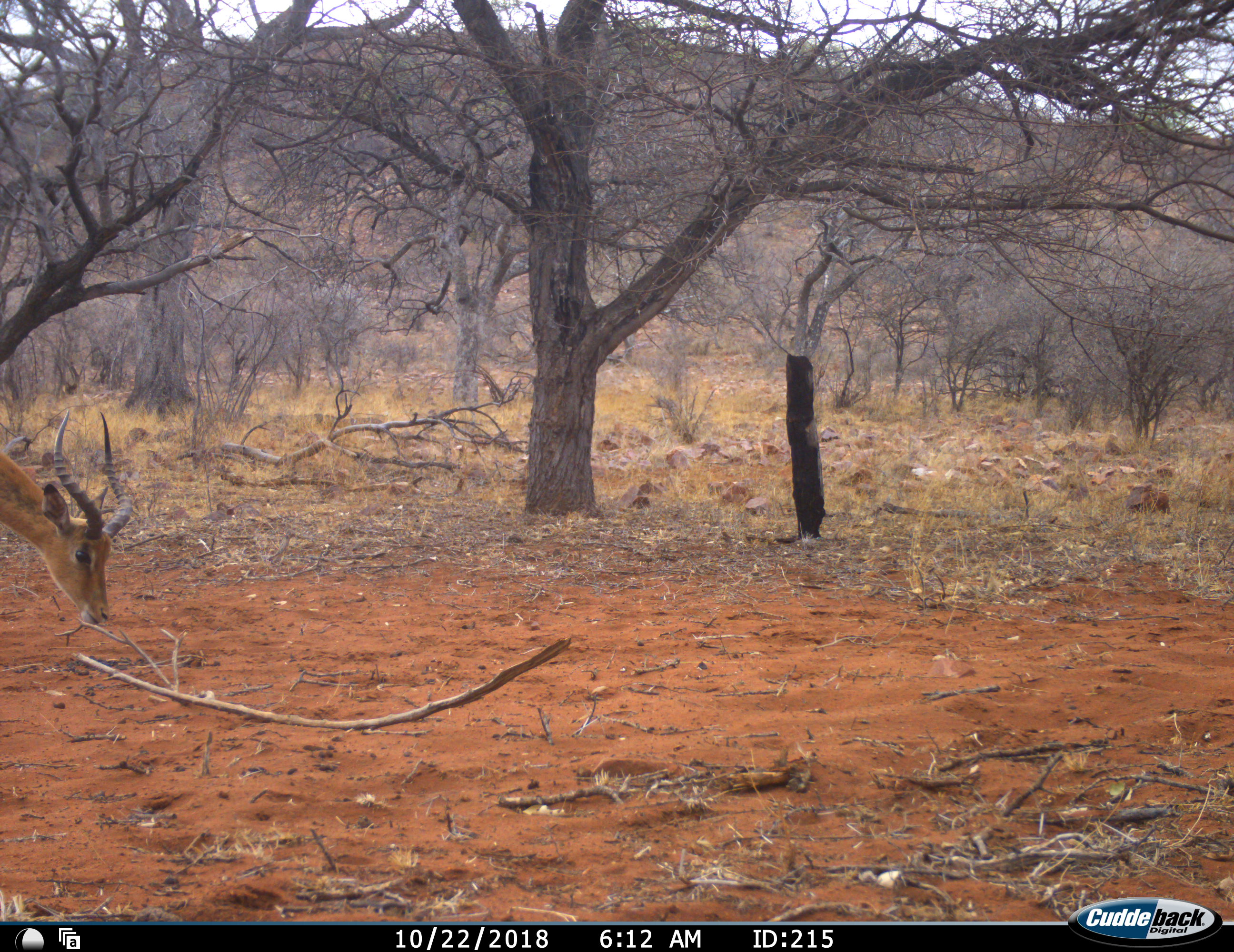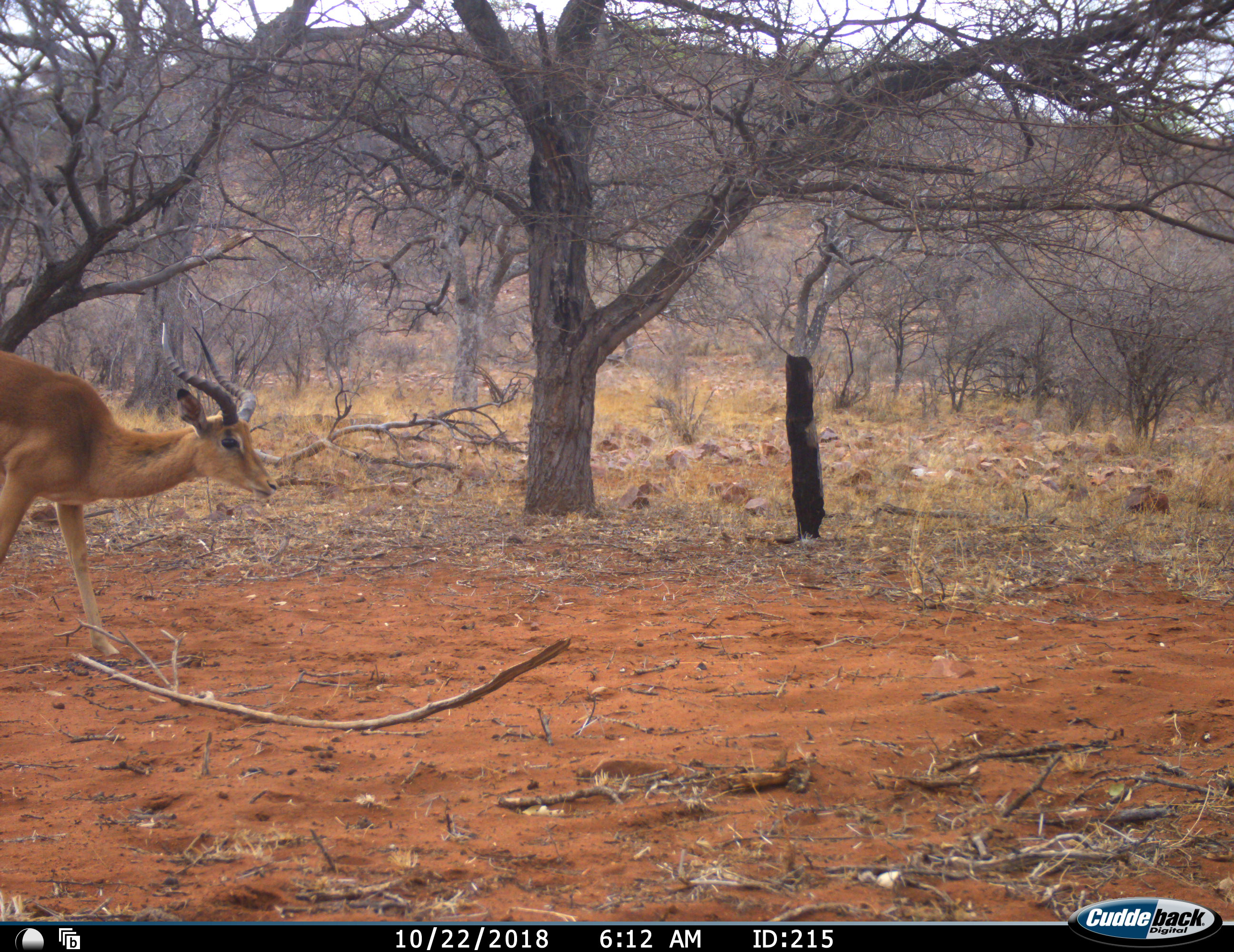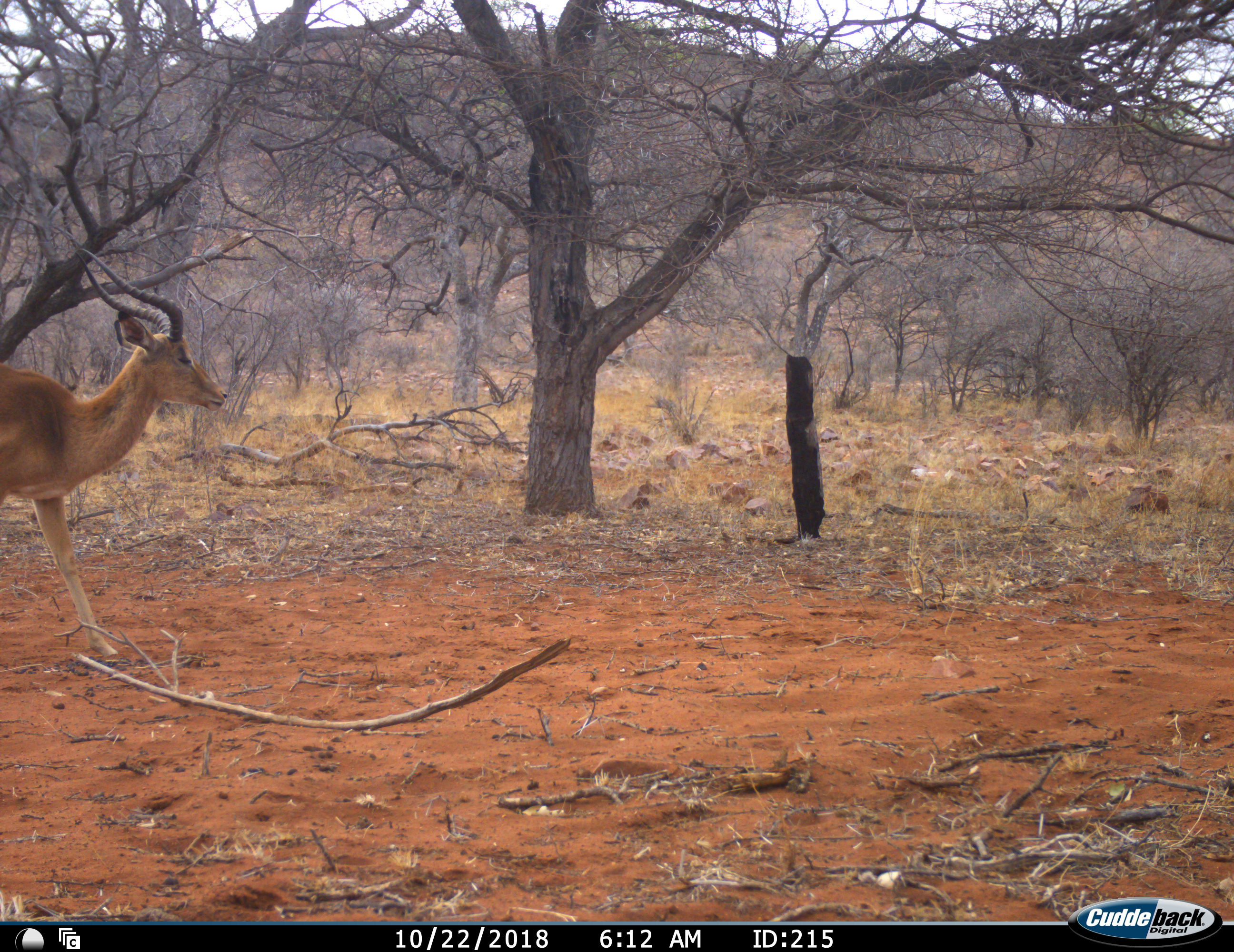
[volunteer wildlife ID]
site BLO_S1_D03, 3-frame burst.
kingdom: Animalia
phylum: Chordata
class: Mammalia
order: Artiodactyla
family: Bovidae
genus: Aepyceros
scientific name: Aepyceros melampus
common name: impala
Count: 1.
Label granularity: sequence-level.